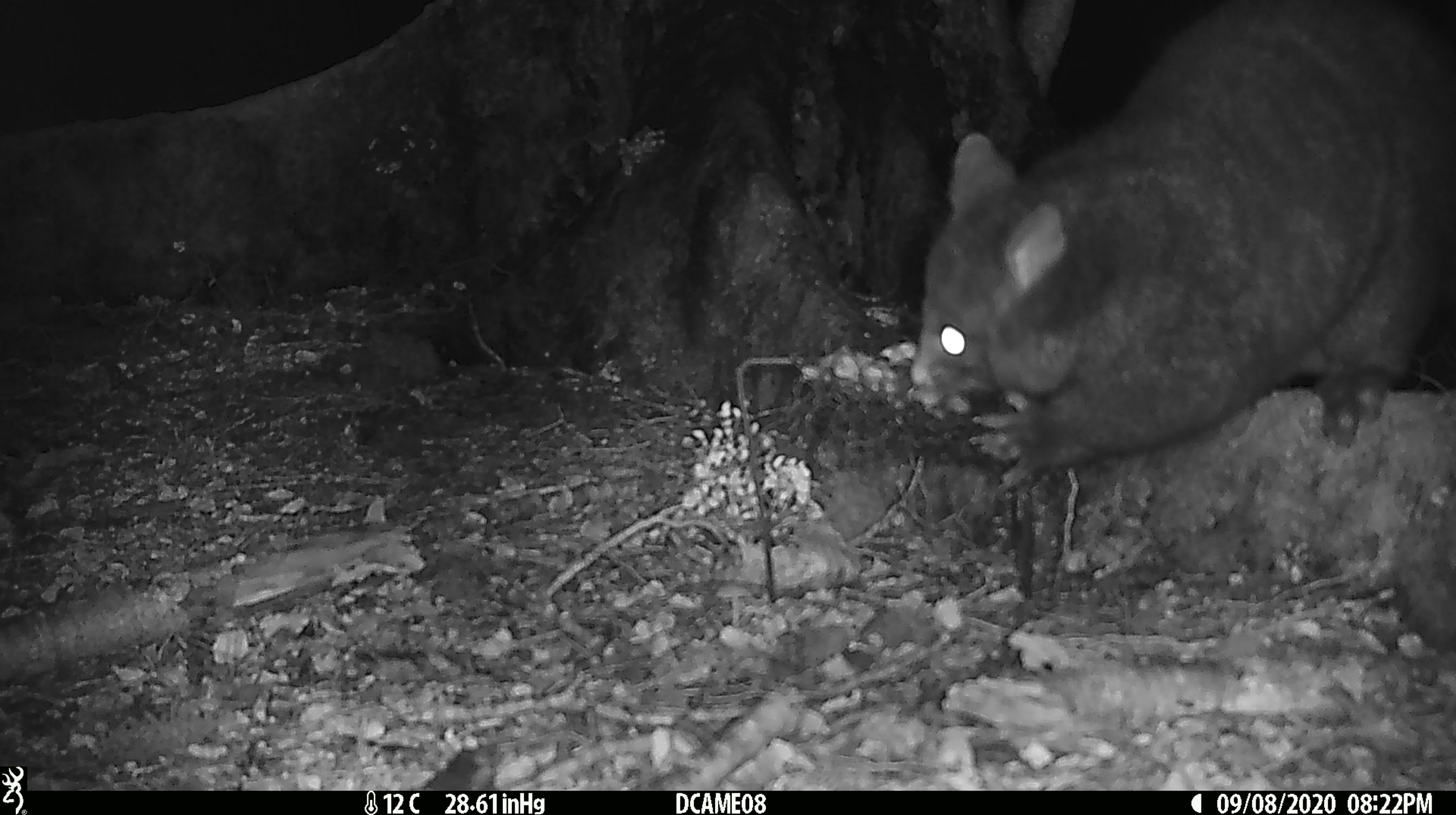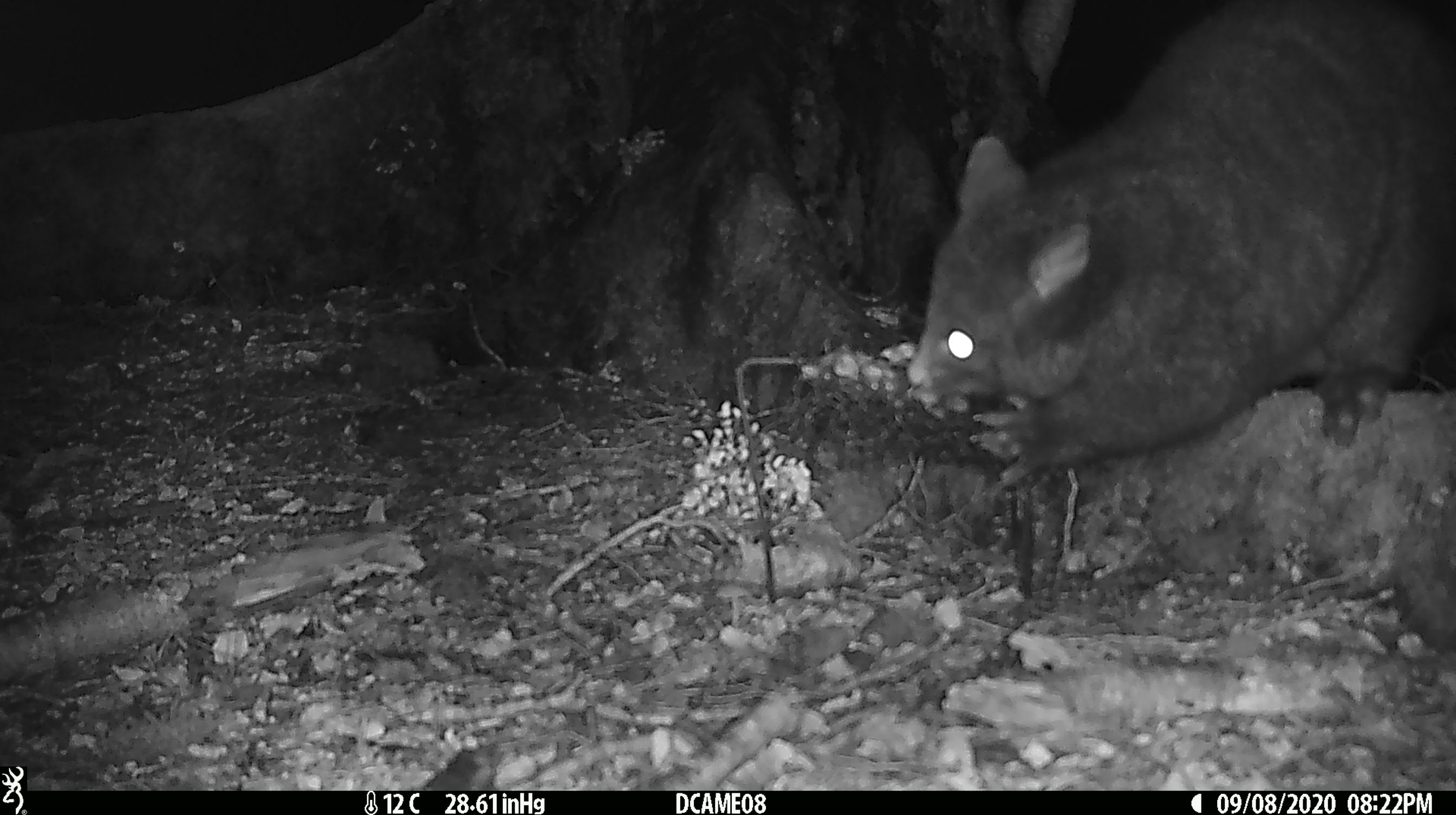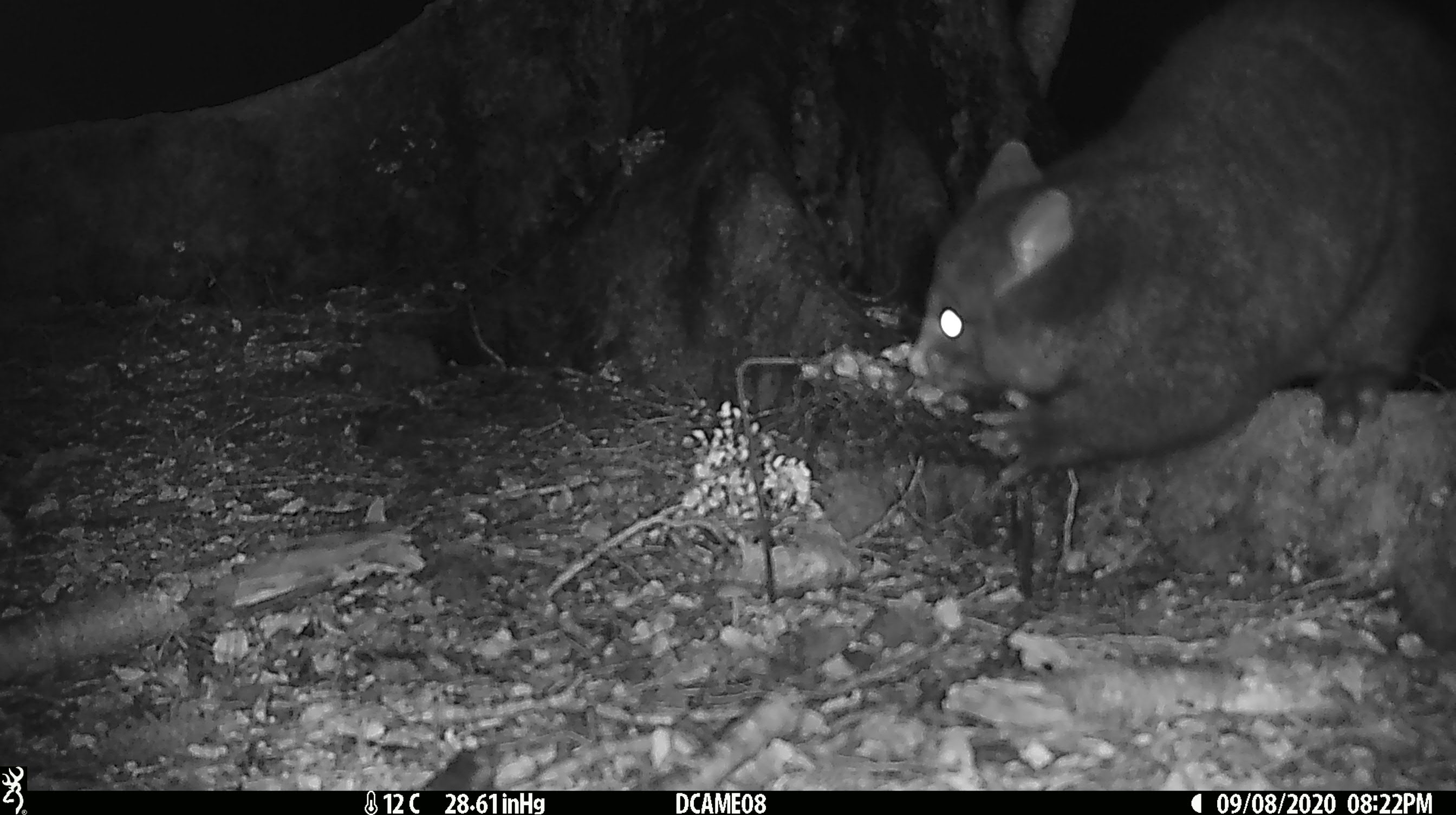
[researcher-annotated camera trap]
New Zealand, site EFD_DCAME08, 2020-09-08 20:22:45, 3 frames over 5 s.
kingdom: Animalia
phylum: Chordata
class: Mammalia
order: Diprotodontia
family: Phalangeridae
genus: Trichosurus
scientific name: Trichosurus vulpecula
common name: common brushtail possum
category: possum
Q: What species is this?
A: Possum (common brushtail possum) (Trichosurus vulpecula).